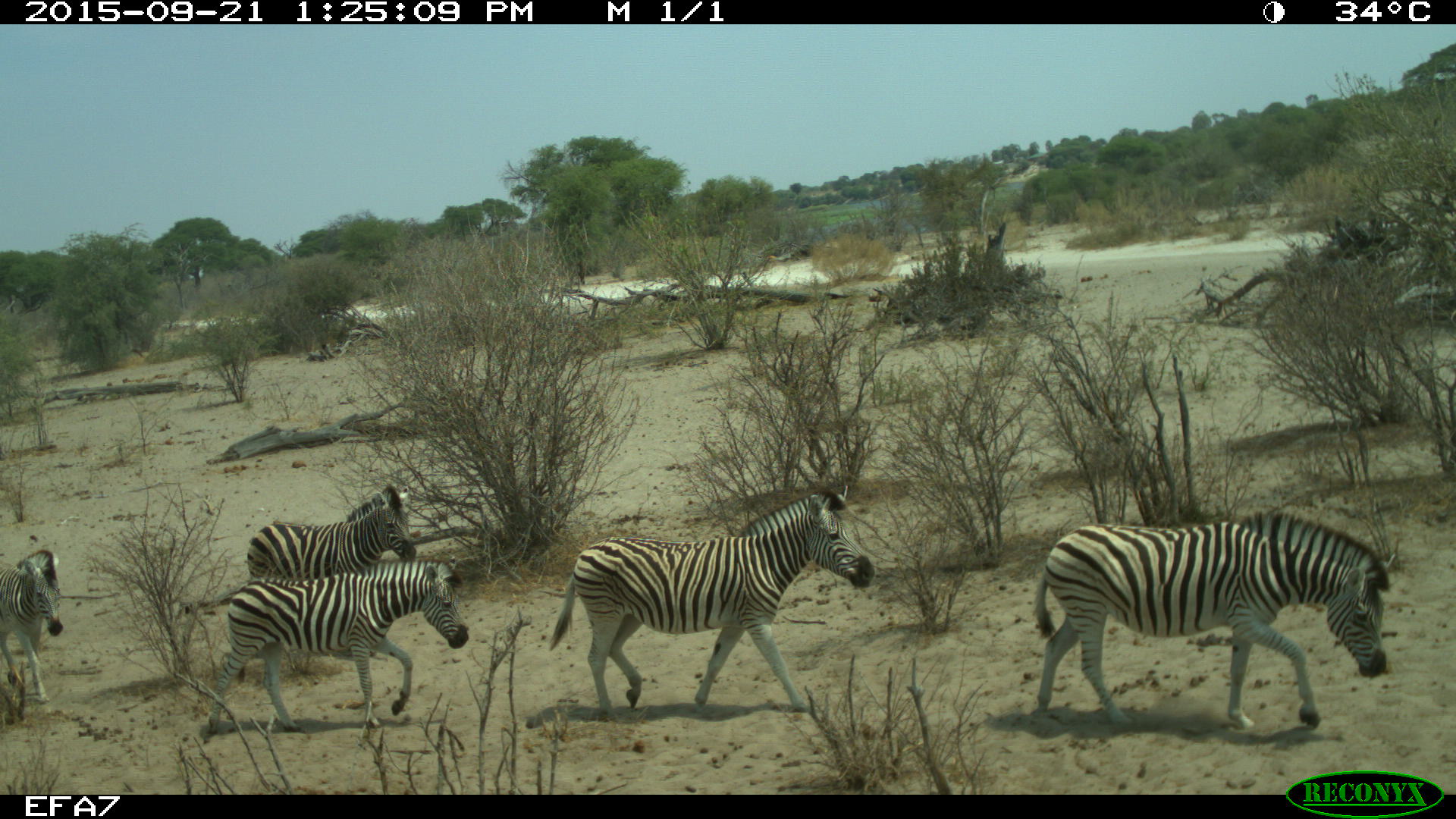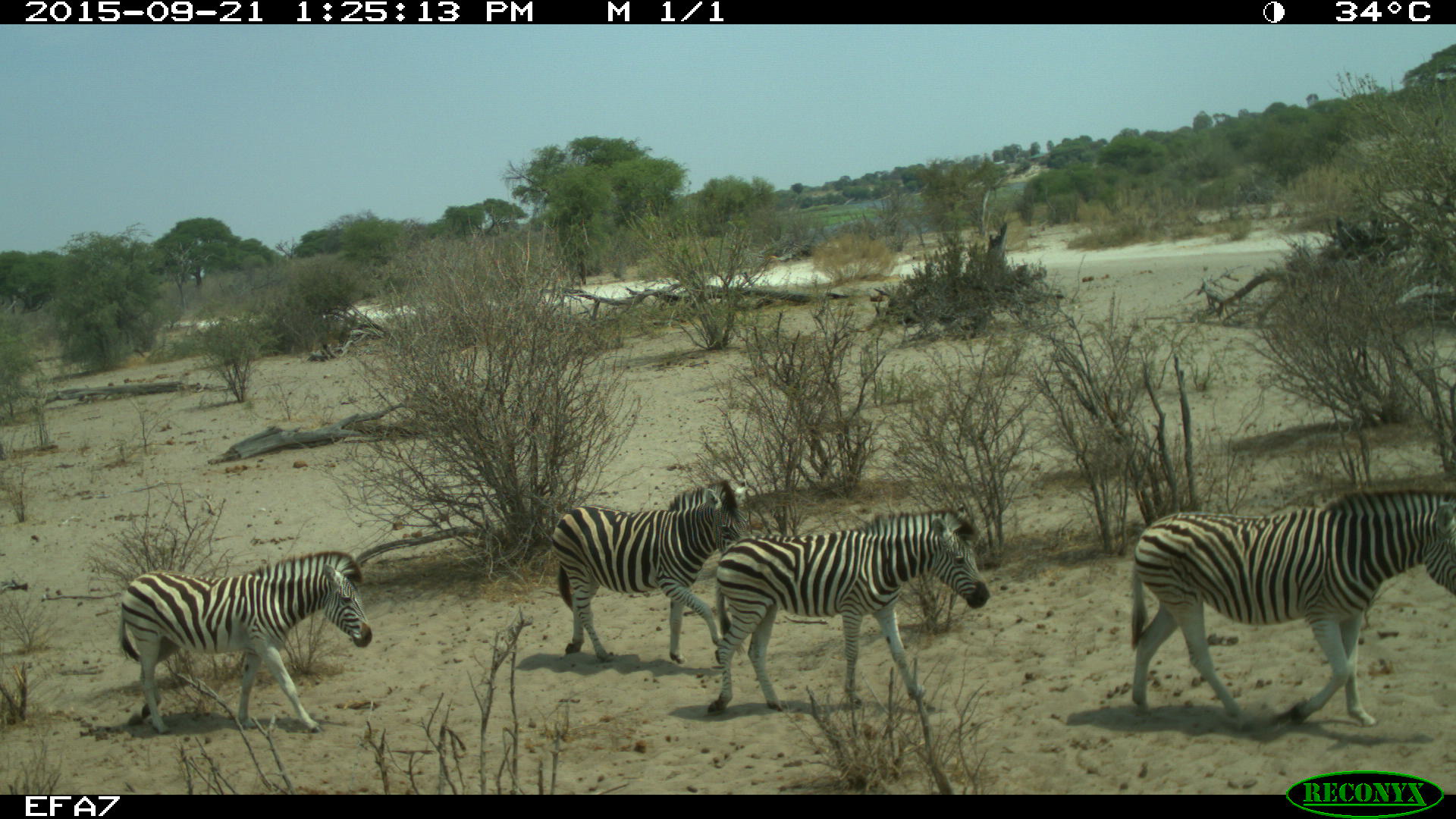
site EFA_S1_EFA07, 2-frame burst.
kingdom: Animalia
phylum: Chordata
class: Mammalia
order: Perissodactyla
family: Equidae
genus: Equus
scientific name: Equus quagga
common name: plains zebra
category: zebraplains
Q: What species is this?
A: Zebraplains (plains zebra) (Equus quagga).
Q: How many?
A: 5.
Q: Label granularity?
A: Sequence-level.